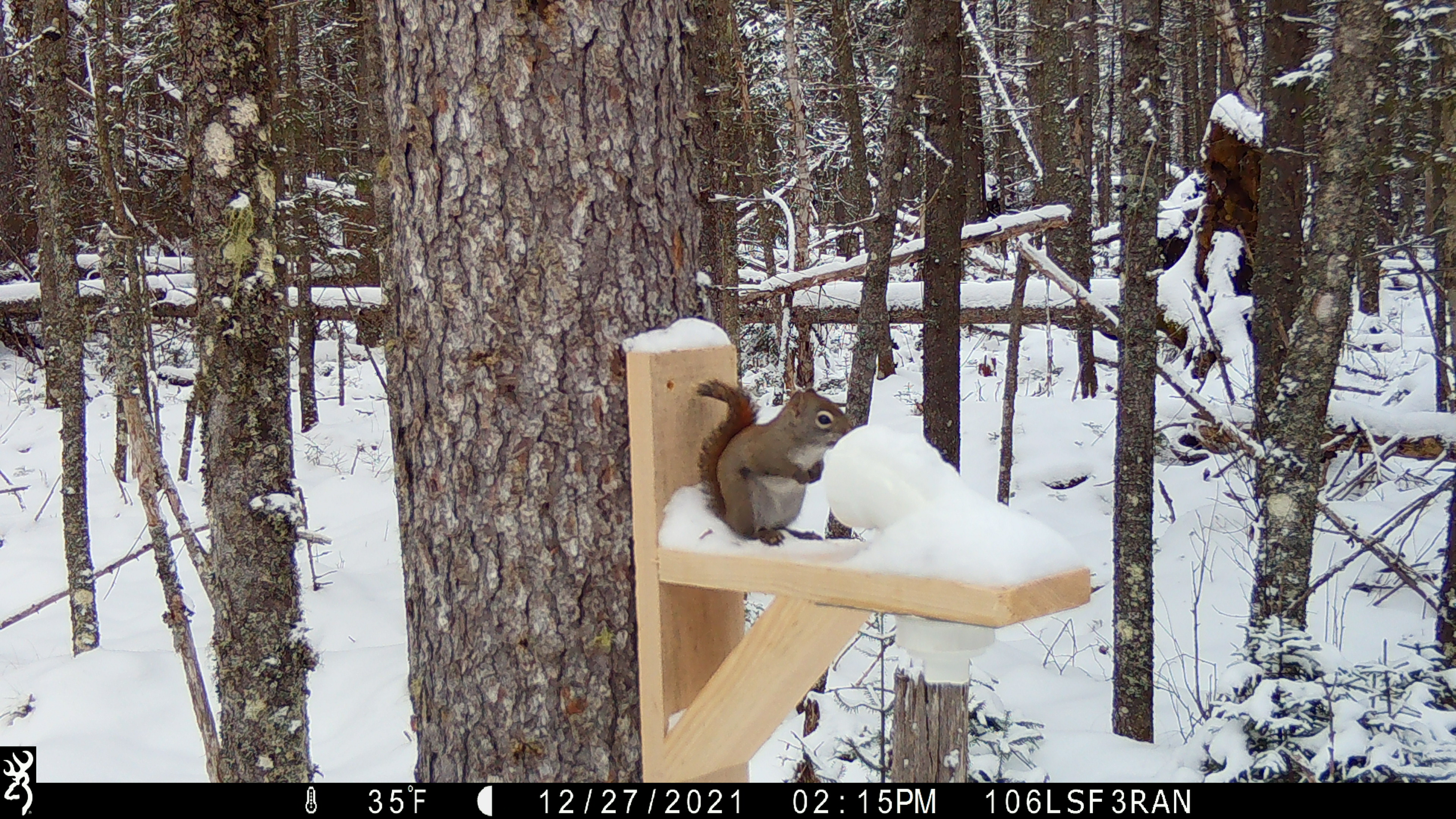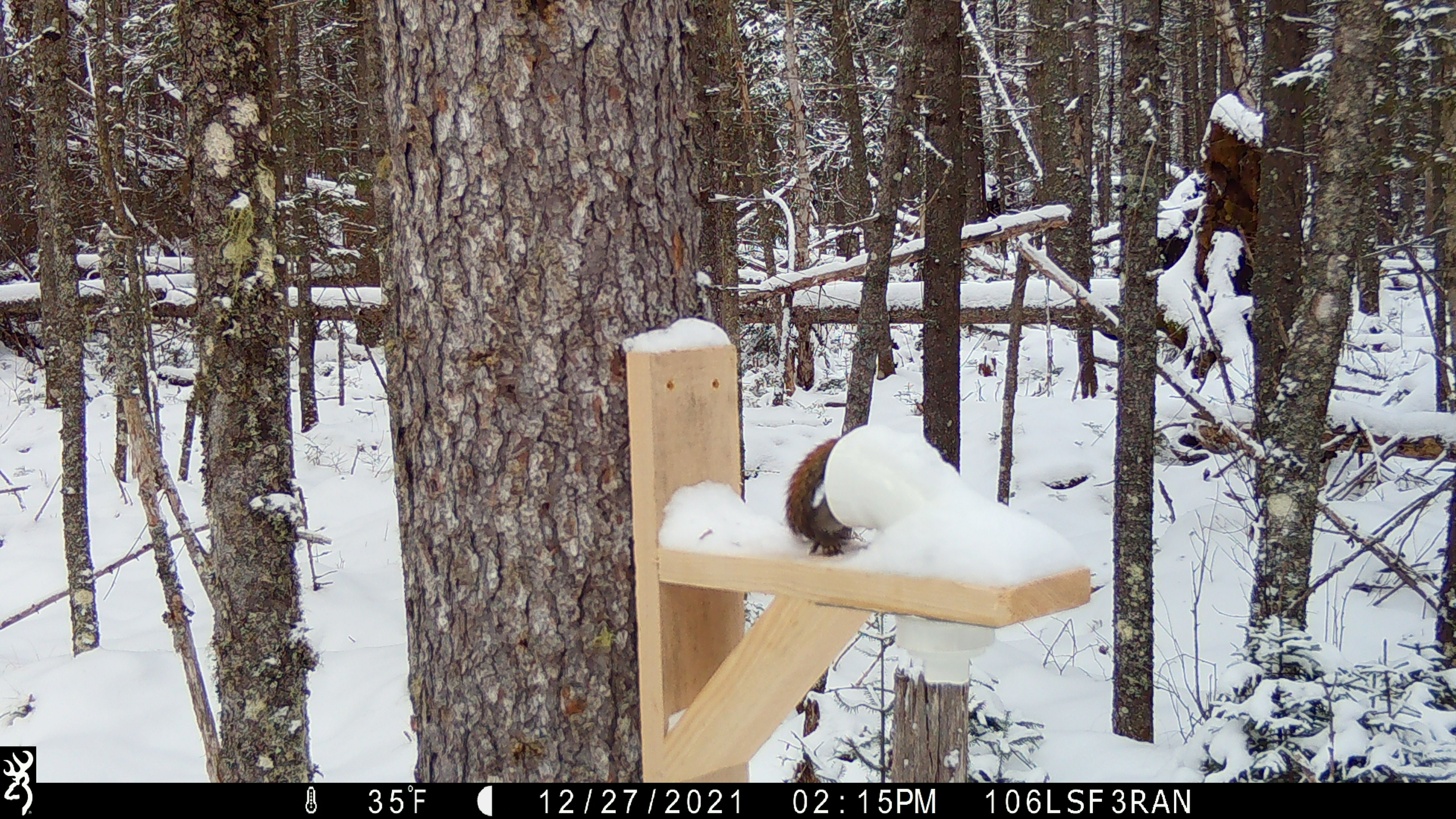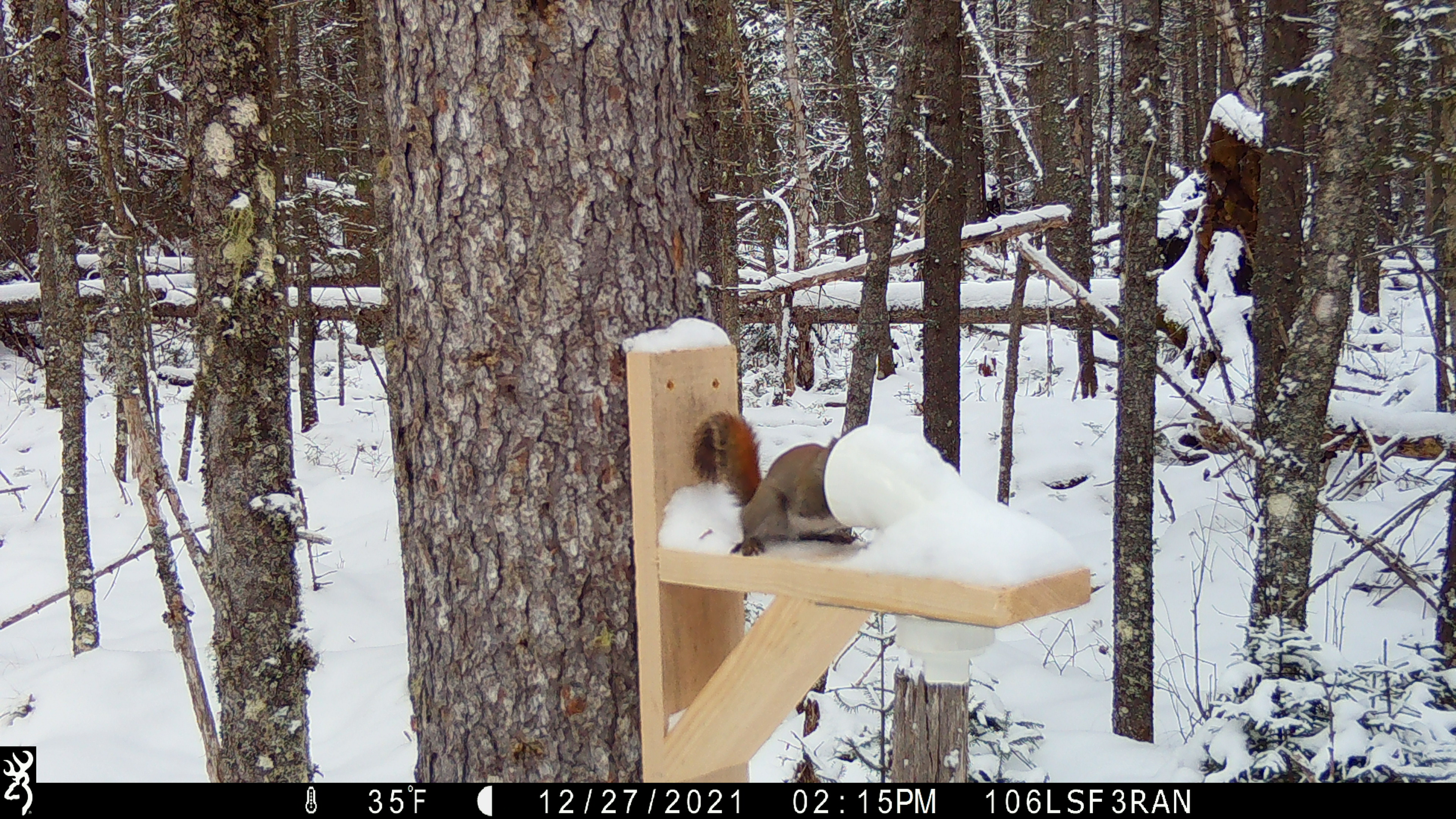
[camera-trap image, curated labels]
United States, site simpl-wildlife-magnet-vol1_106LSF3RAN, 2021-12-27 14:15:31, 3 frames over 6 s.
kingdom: Animalia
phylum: Chordata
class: Mammalia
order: Rodentia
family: Sciuridae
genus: Tamiasciurus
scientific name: Tamiasciurus hudsonicus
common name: red squirrel